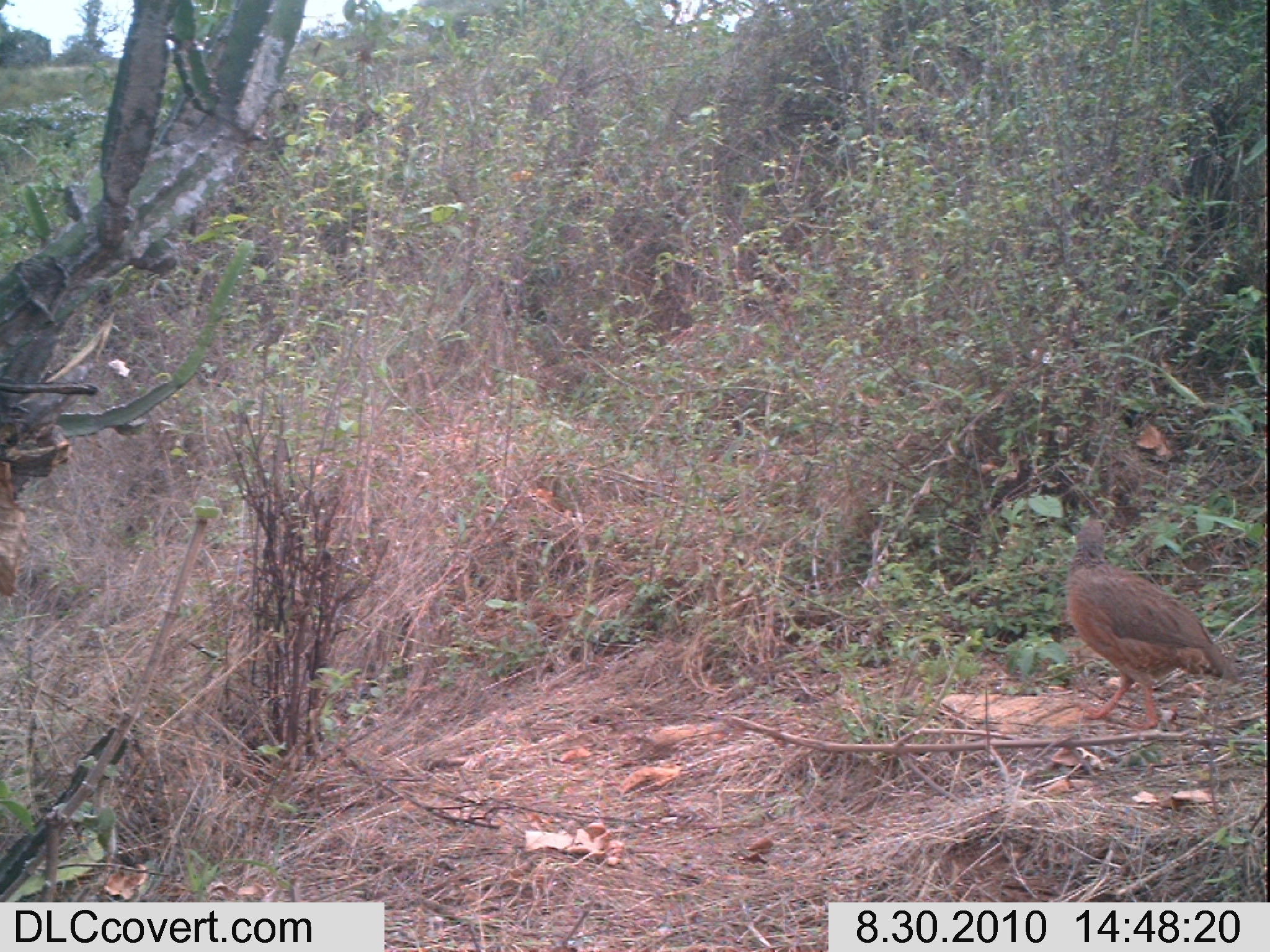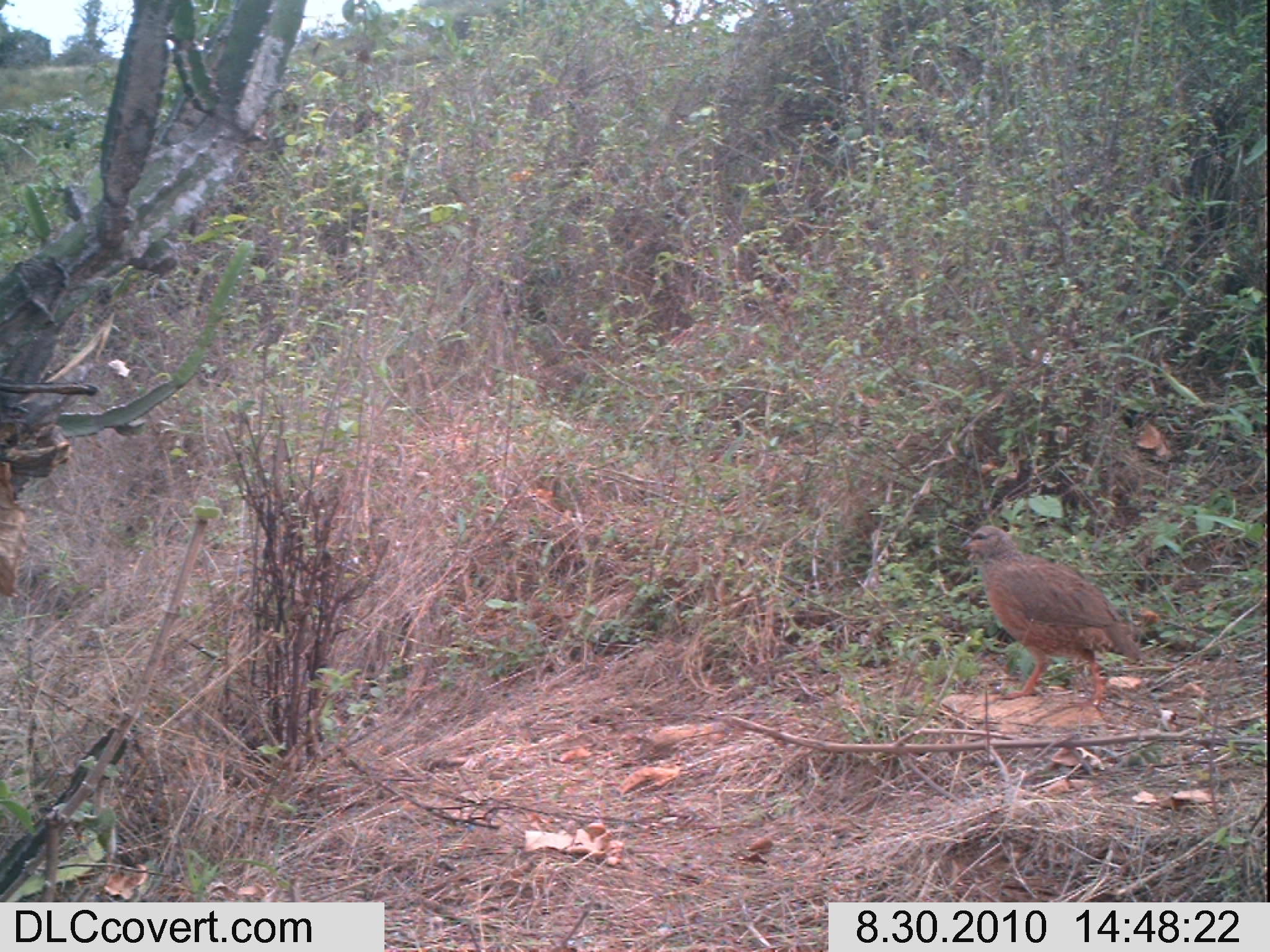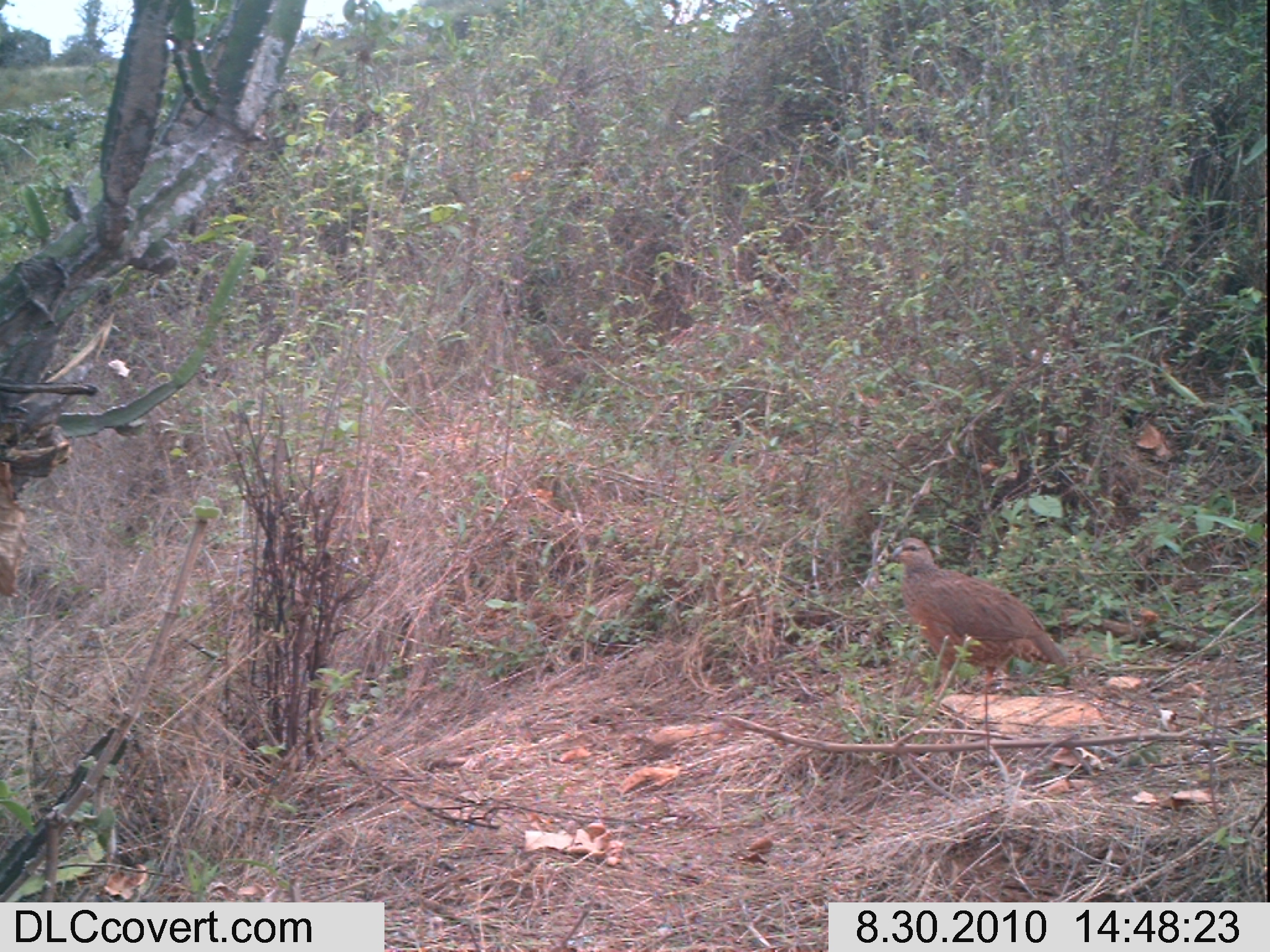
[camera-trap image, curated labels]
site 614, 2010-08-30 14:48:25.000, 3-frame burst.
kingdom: Animalia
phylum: Chordata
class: Aves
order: Galliformes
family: Phasianidae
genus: Pternistis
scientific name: Pternistis hildebrandti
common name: hildebrandt's francolin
Pternistis hildebrandti (hildebrandt's francolin), count 1.